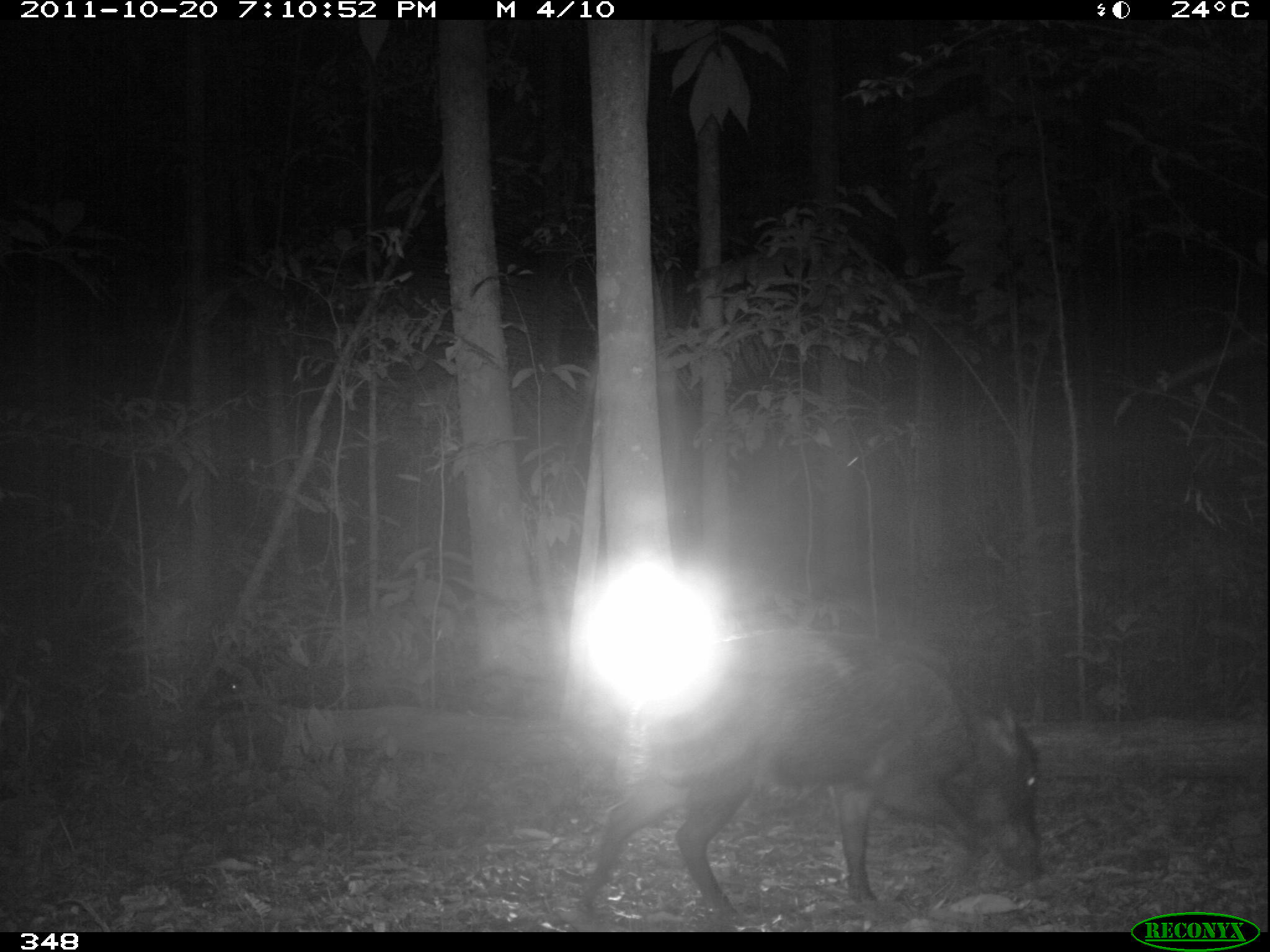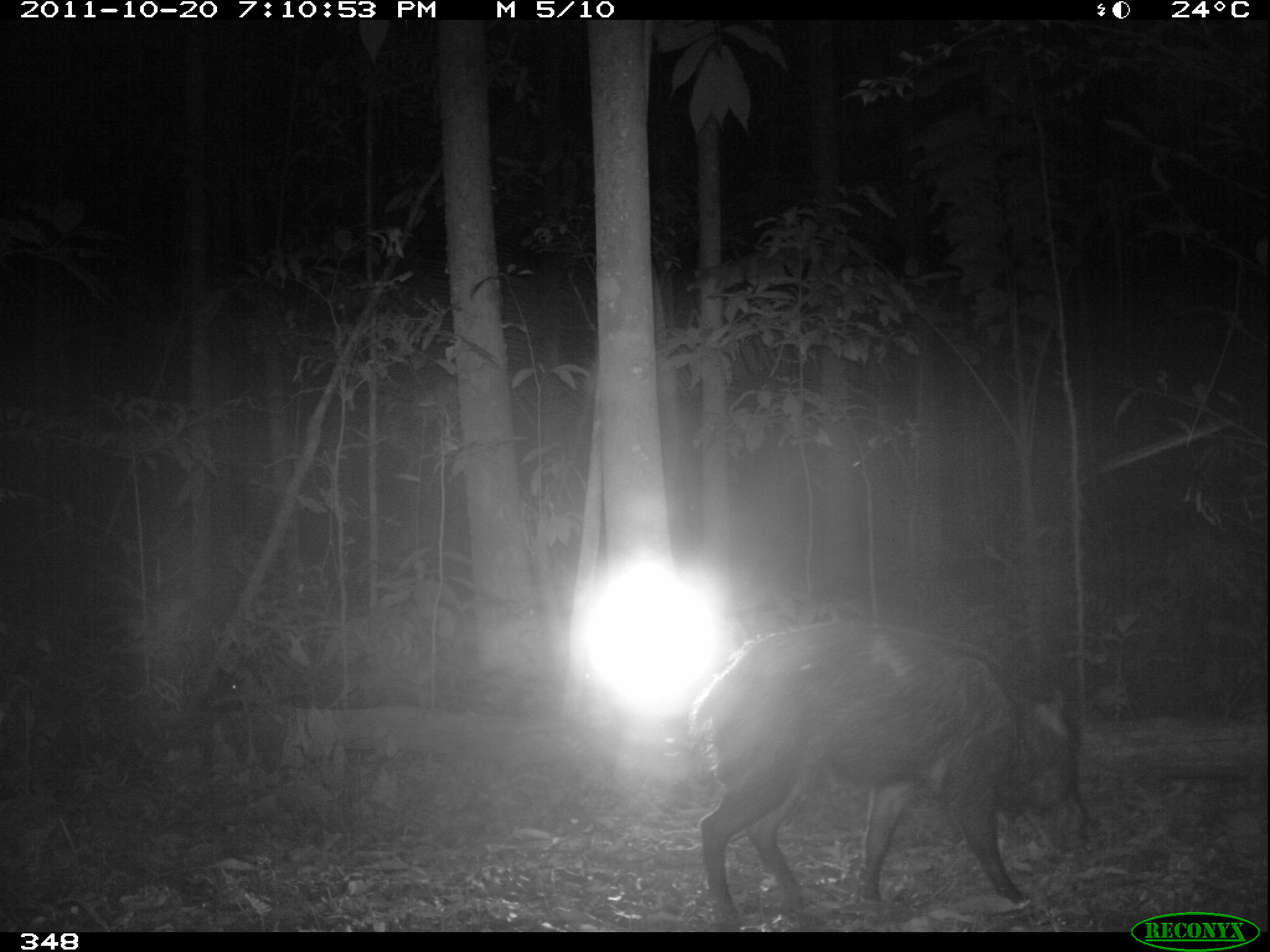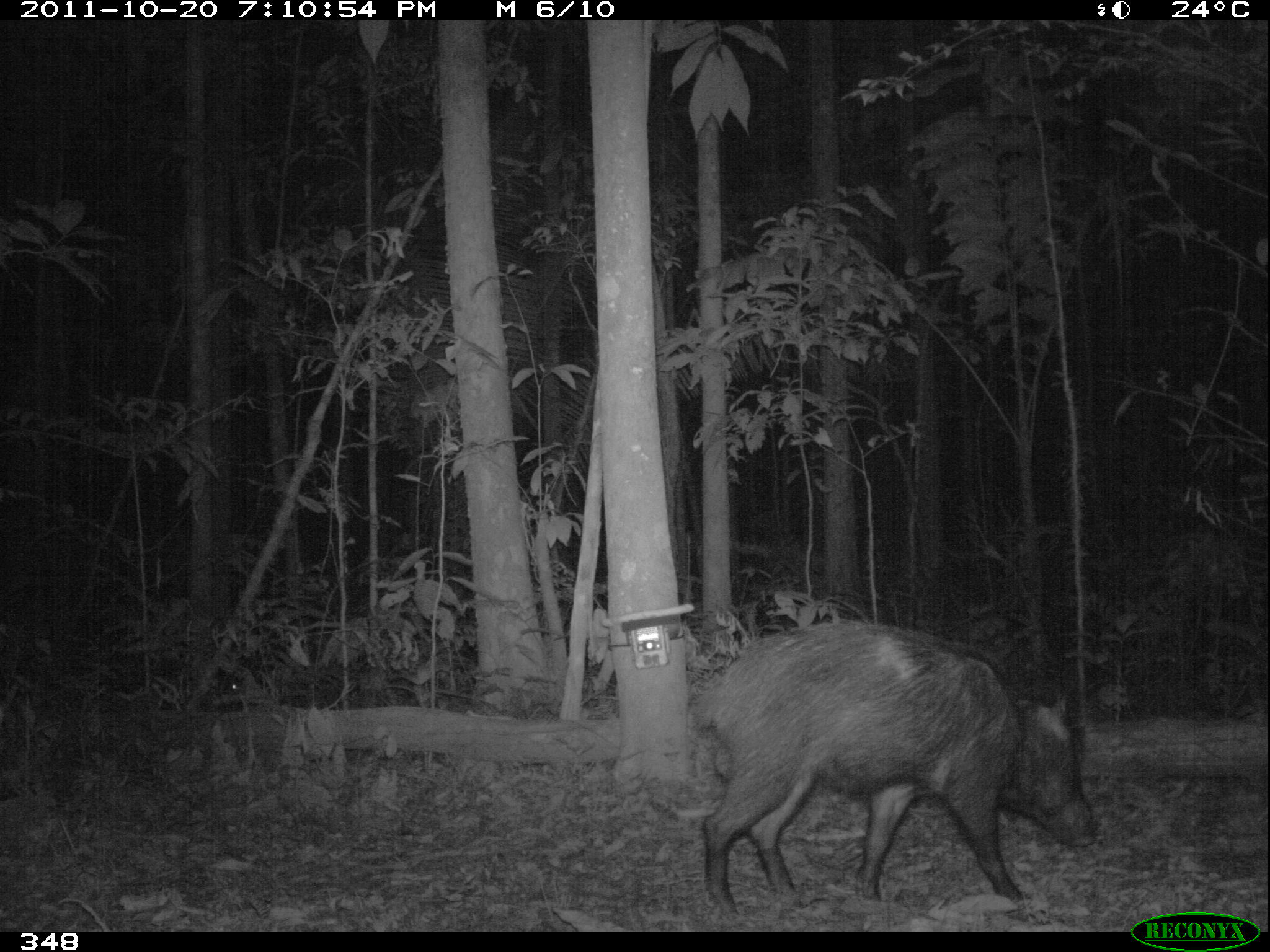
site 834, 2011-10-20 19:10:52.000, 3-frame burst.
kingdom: Animalia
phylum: Chordata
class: Mammalia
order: Artiodactyla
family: Tayassuidae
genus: Tayassu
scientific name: Tayassu pecari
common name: white-lipped peccary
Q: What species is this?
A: Tayassu pecari (white-lipped peccary).